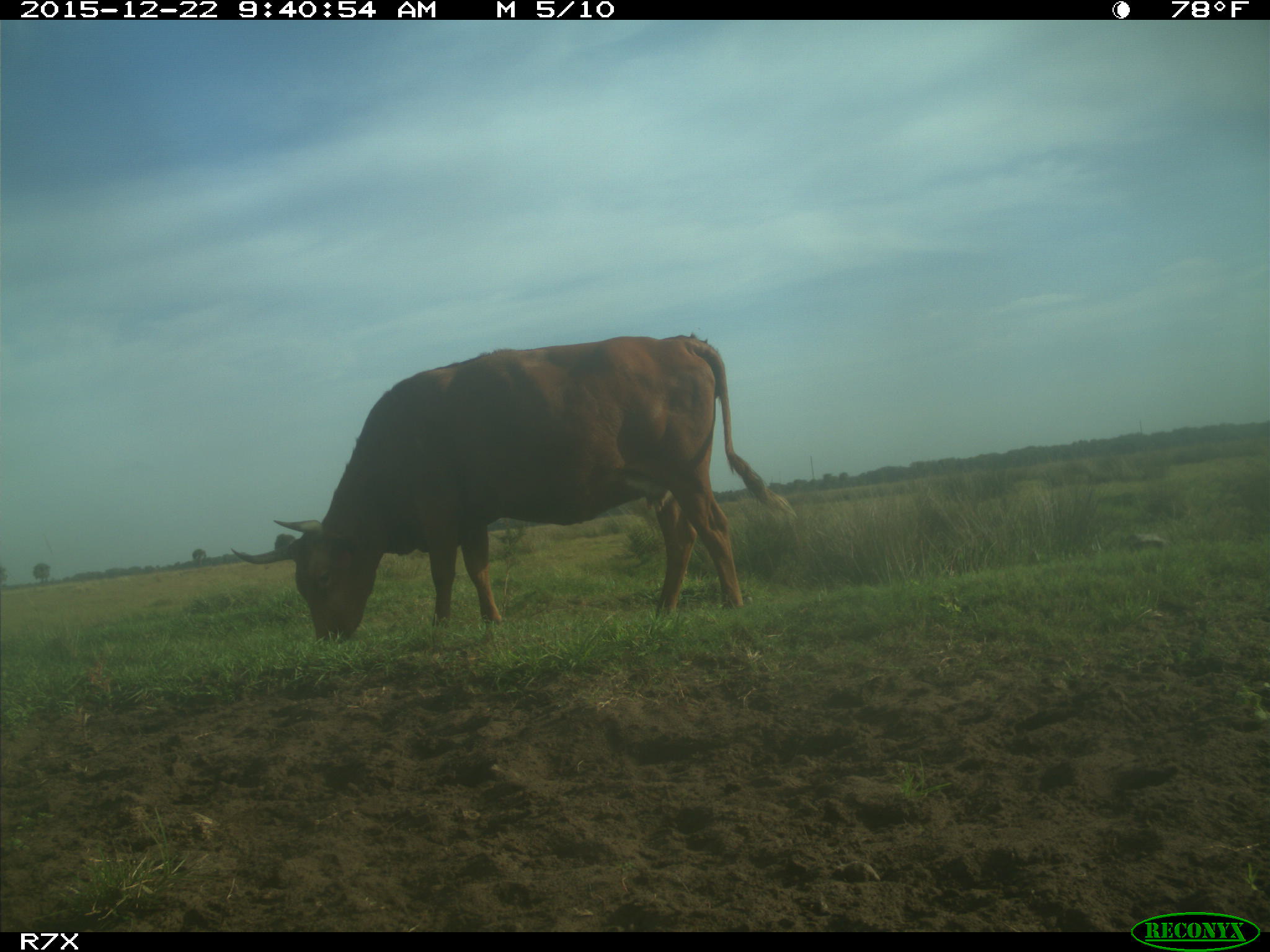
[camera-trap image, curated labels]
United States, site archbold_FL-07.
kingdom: Animalia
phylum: Chordata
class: Mammalia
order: Artiodactyla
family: Bovidae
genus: Bos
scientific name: Bos taurus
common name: domestic cow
Bos taurus (domestic cow).